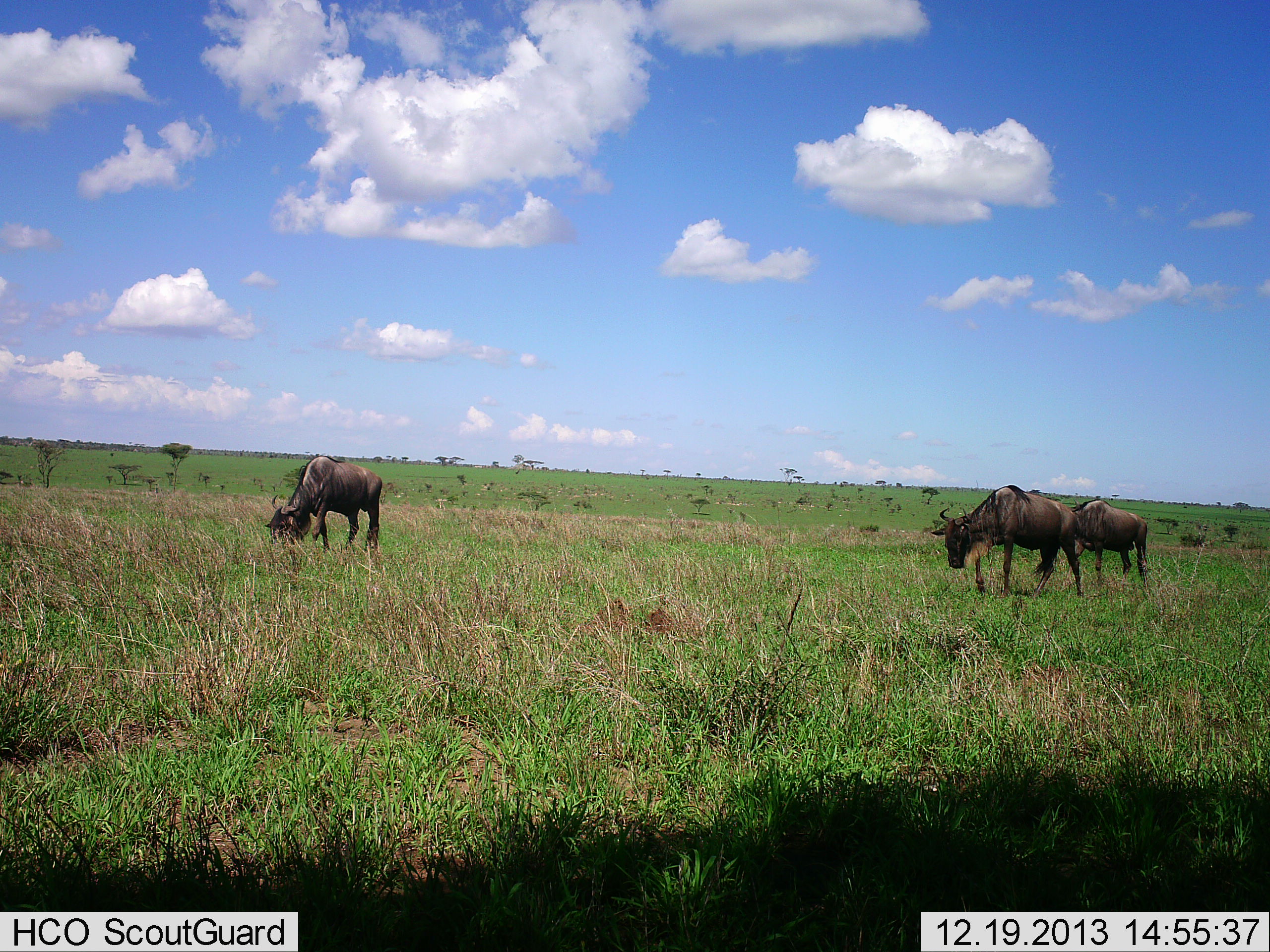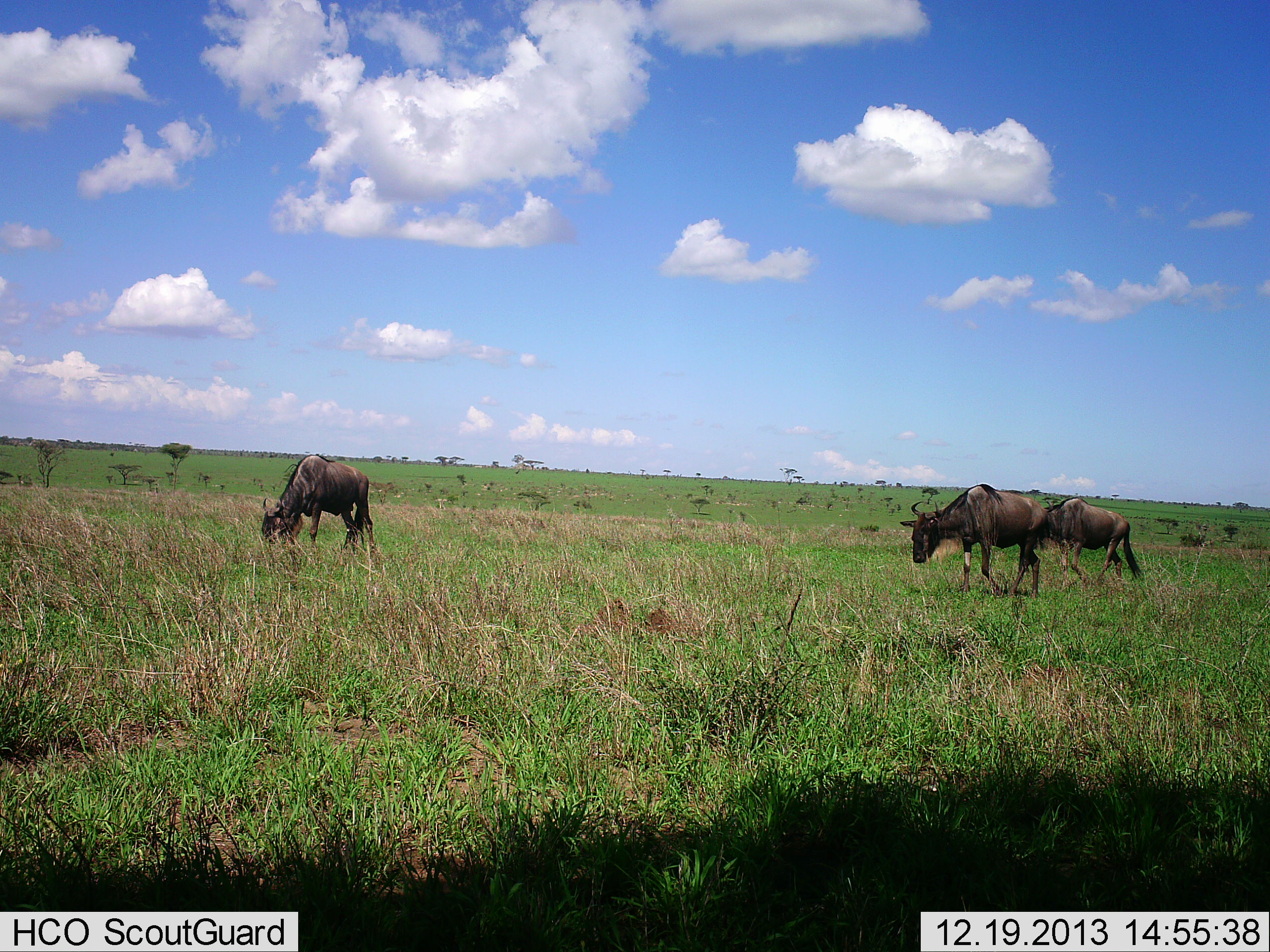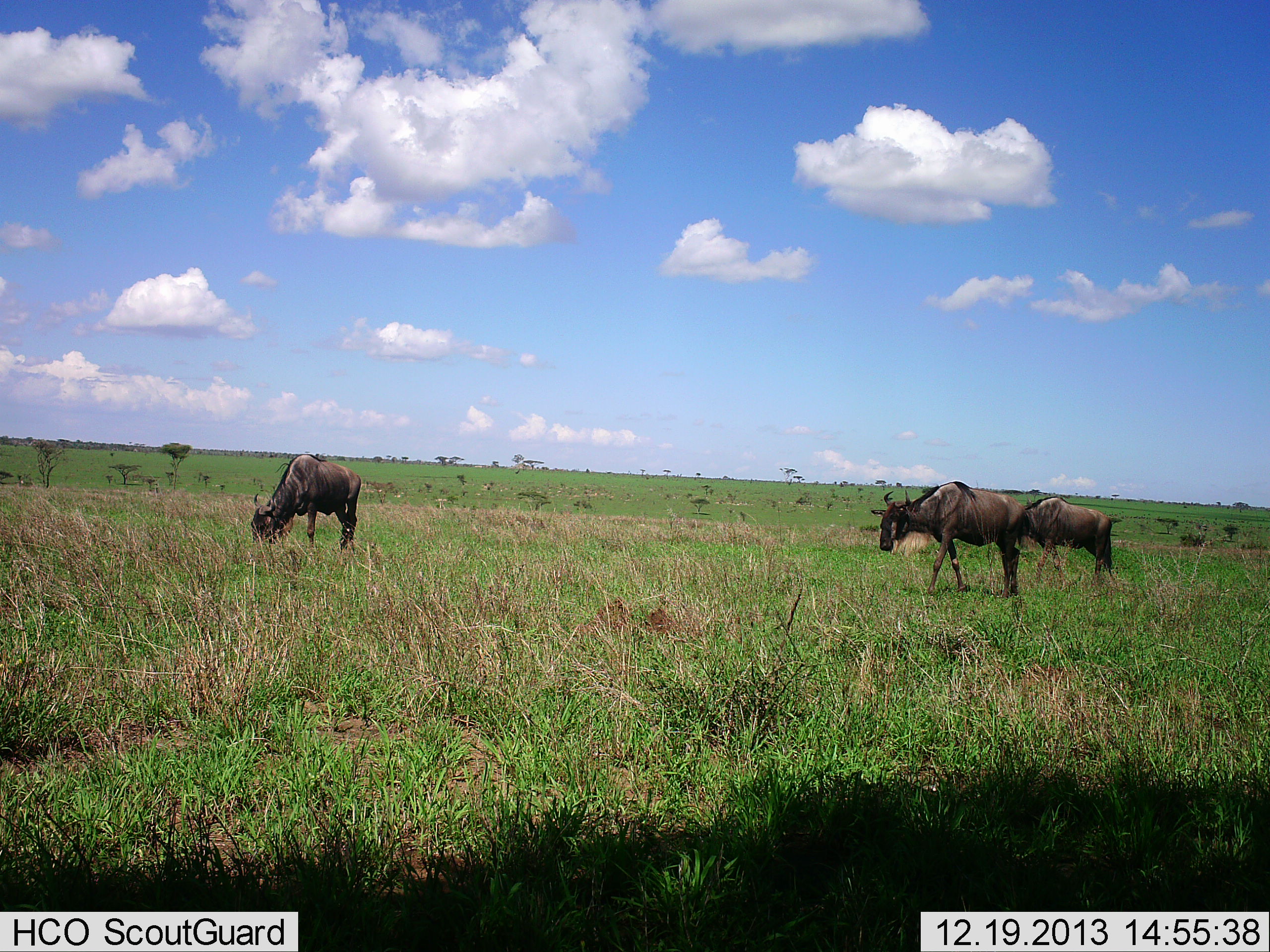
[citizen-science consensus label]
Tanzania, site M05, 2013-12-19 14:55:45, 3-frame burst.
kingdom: Animalia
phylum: Chordata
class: Mammalia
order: Artiodactyla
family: Bovidae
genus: Connochaetes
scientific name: Connochaetes taurinus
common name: blue wildebeest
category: wildebeest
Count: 3.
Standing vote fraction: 19%.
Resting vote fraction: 0%.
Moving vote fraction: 75%.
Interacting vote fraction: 0%.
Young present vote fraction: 0%.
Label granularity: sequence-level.